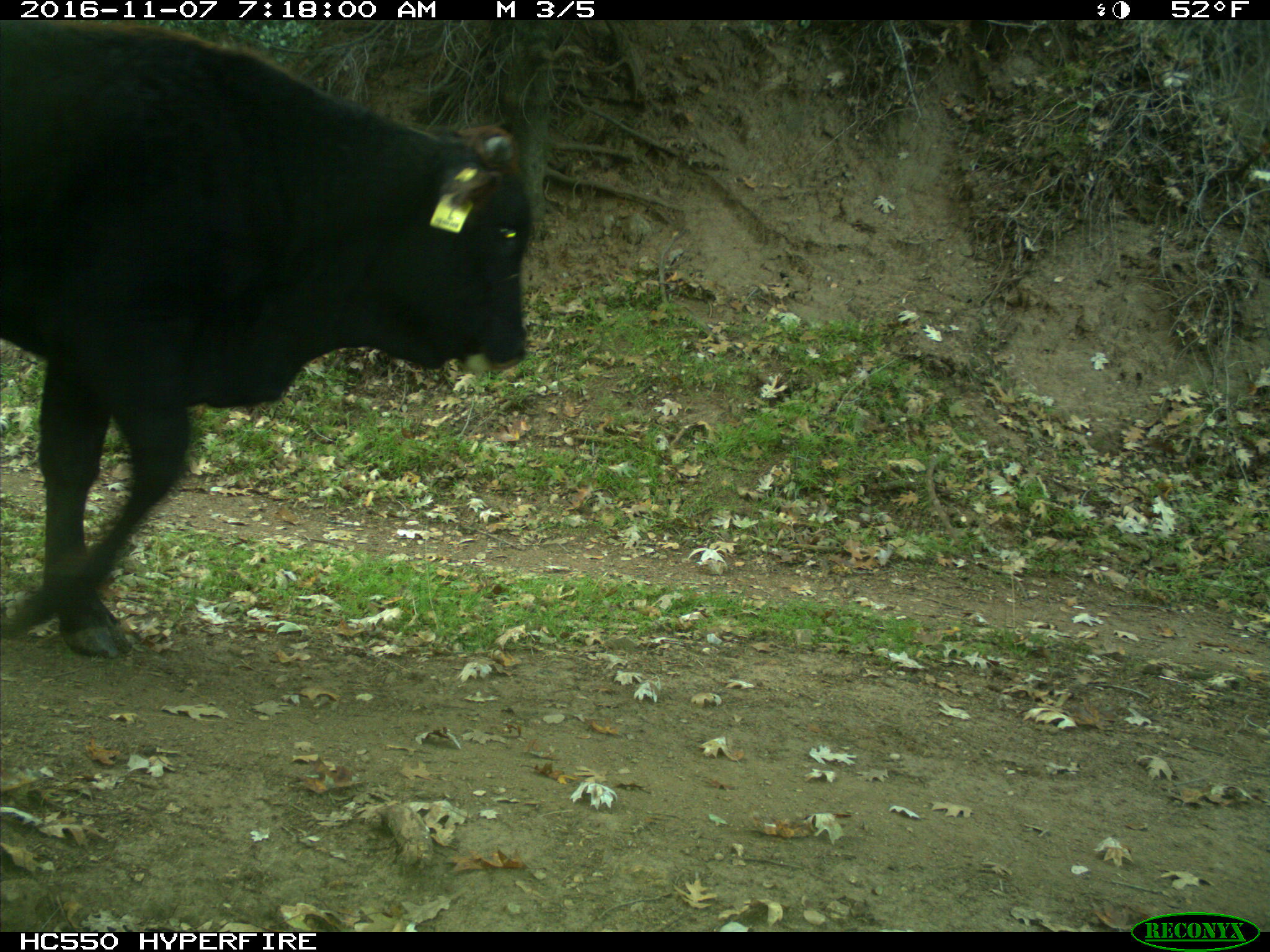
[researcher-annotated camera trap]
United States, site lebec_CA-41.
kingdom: Animalia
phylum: Chordata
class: Mammalia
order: Artiodactyla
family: Bovidae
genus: Bos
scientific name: Bos taurus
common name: domestic cow